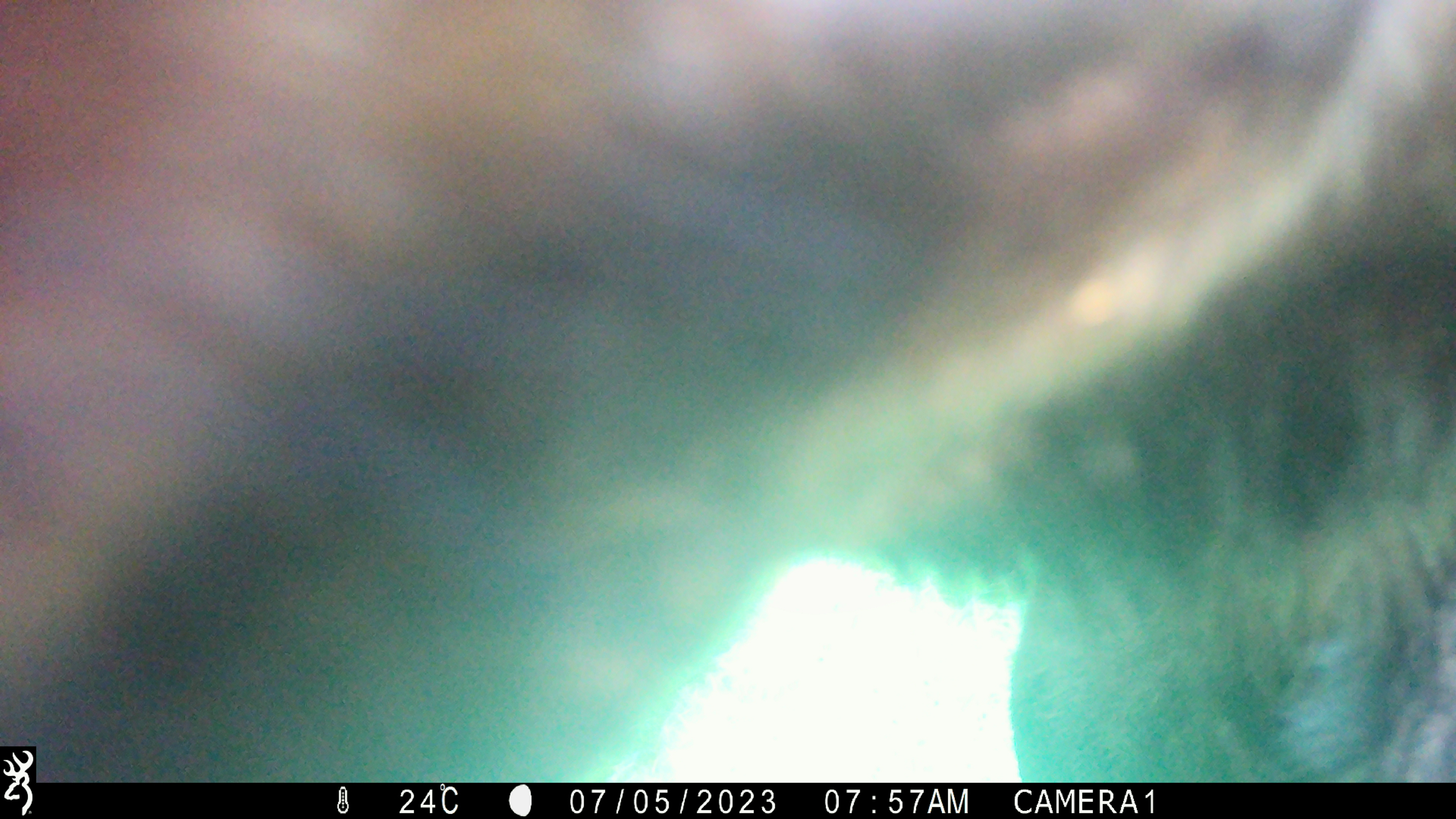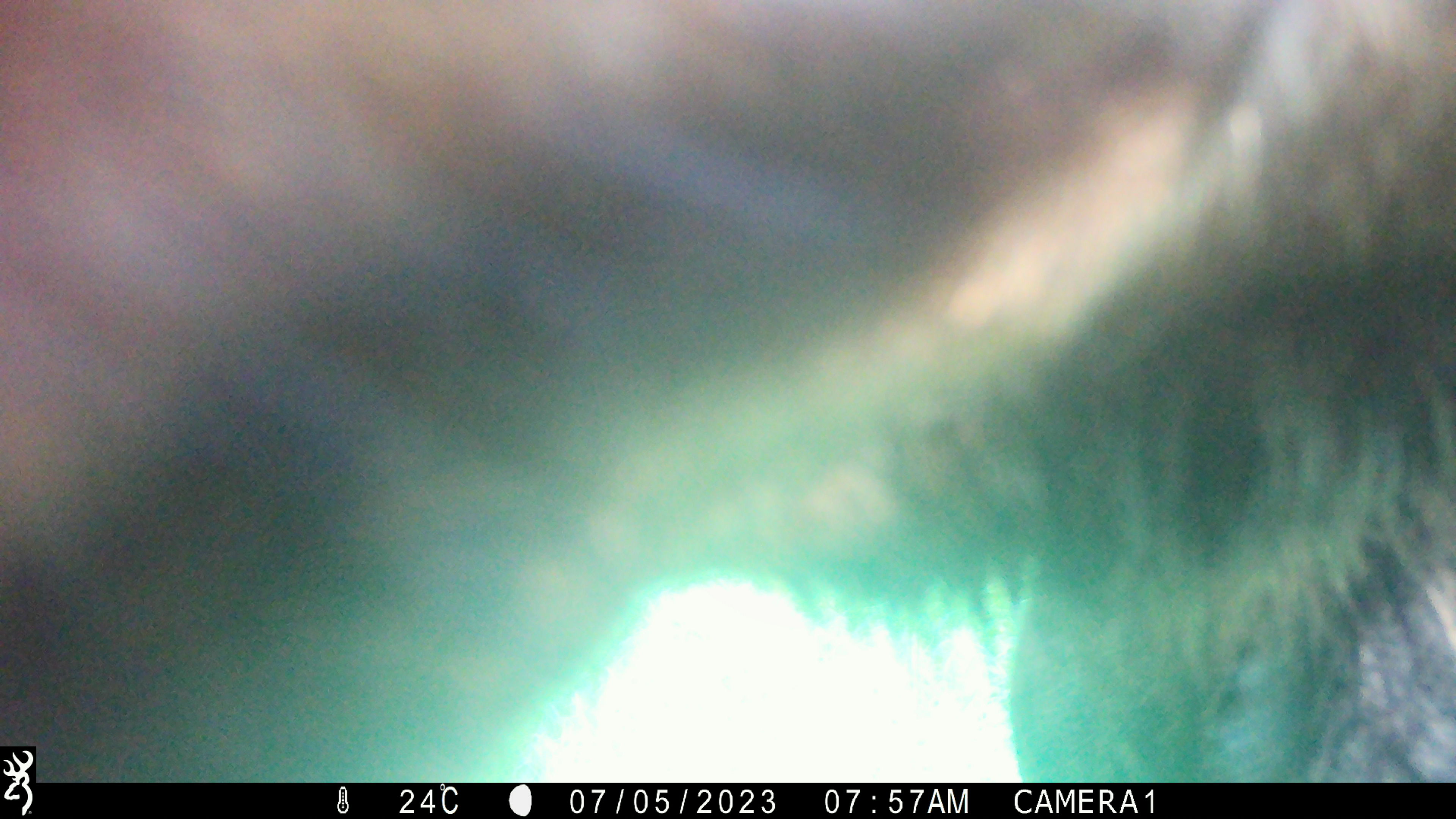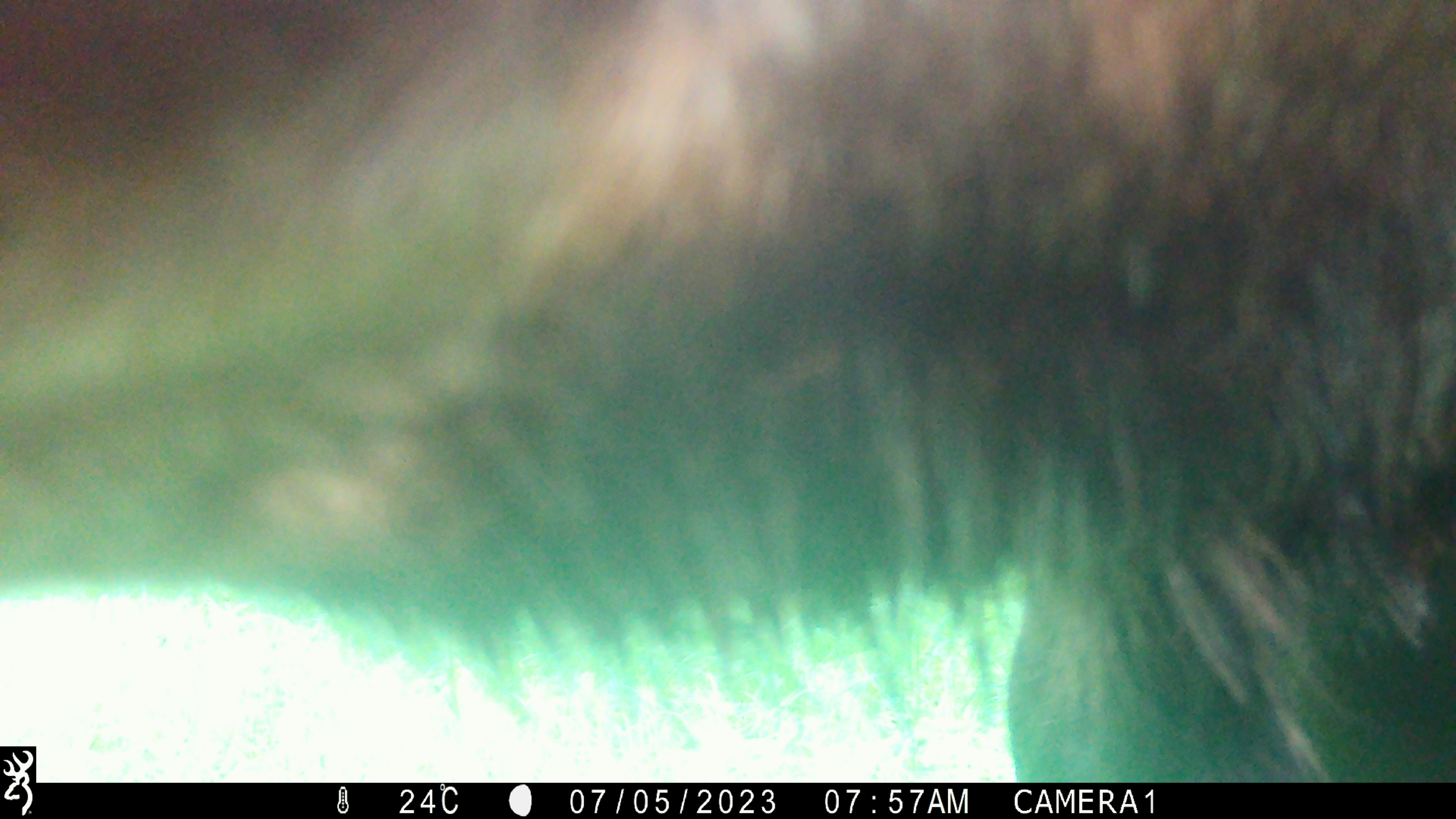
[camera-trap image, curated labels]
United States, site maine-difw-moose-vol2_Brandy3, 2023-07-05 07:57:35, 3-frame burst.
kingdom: Animalia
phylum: Chordata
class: Mammalia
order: Artiodactyla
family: Cervidae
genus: Alces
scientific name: Alces alces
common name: moose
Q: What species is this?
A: Moose (Alces alces).